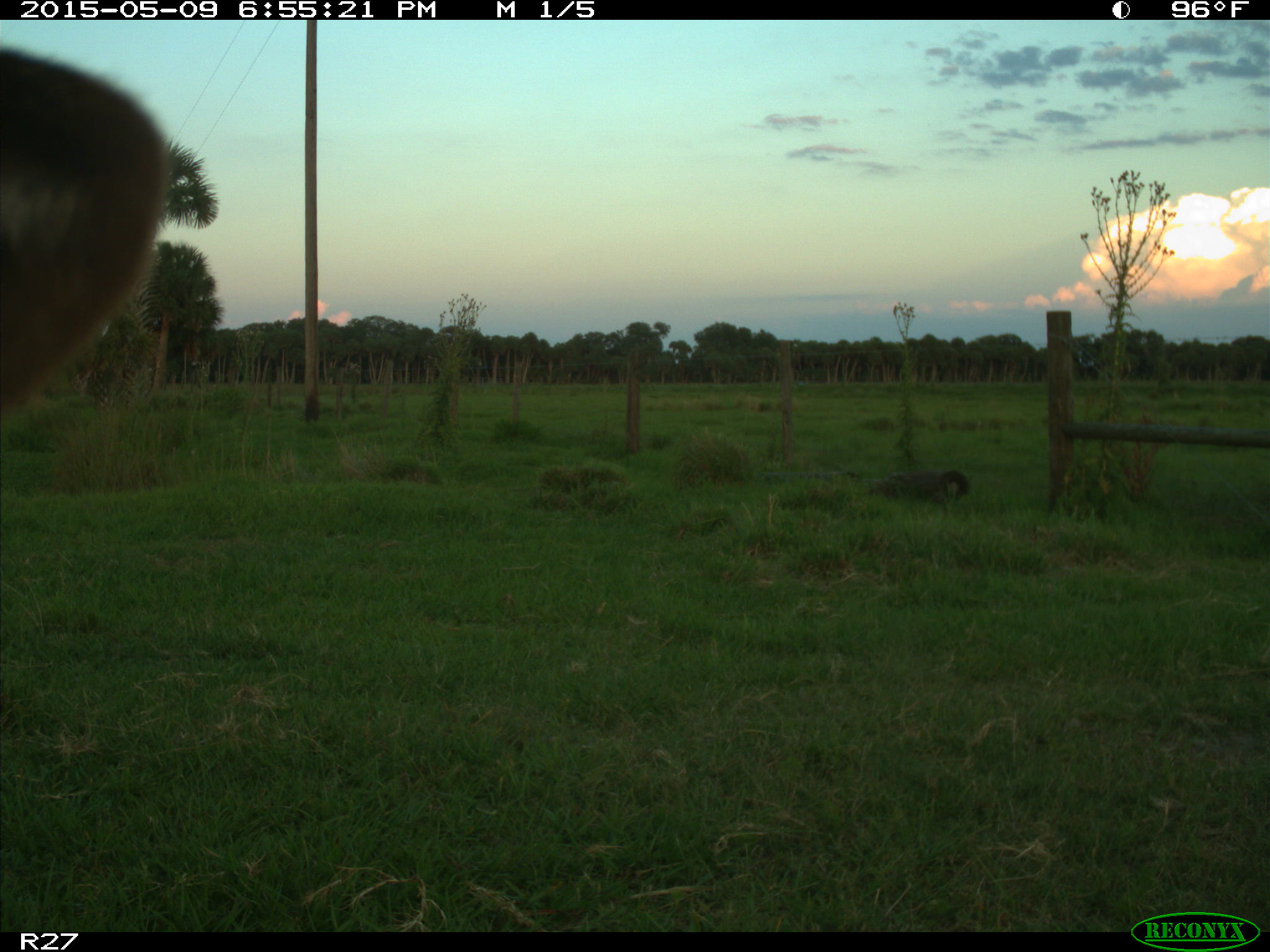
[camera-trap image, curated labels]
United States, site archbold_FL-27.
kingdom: Animalia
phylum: Chordata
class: Mammalia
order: Artiodactyla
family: Bovidae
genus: Bos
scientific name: Bos taurus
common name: domestic cow